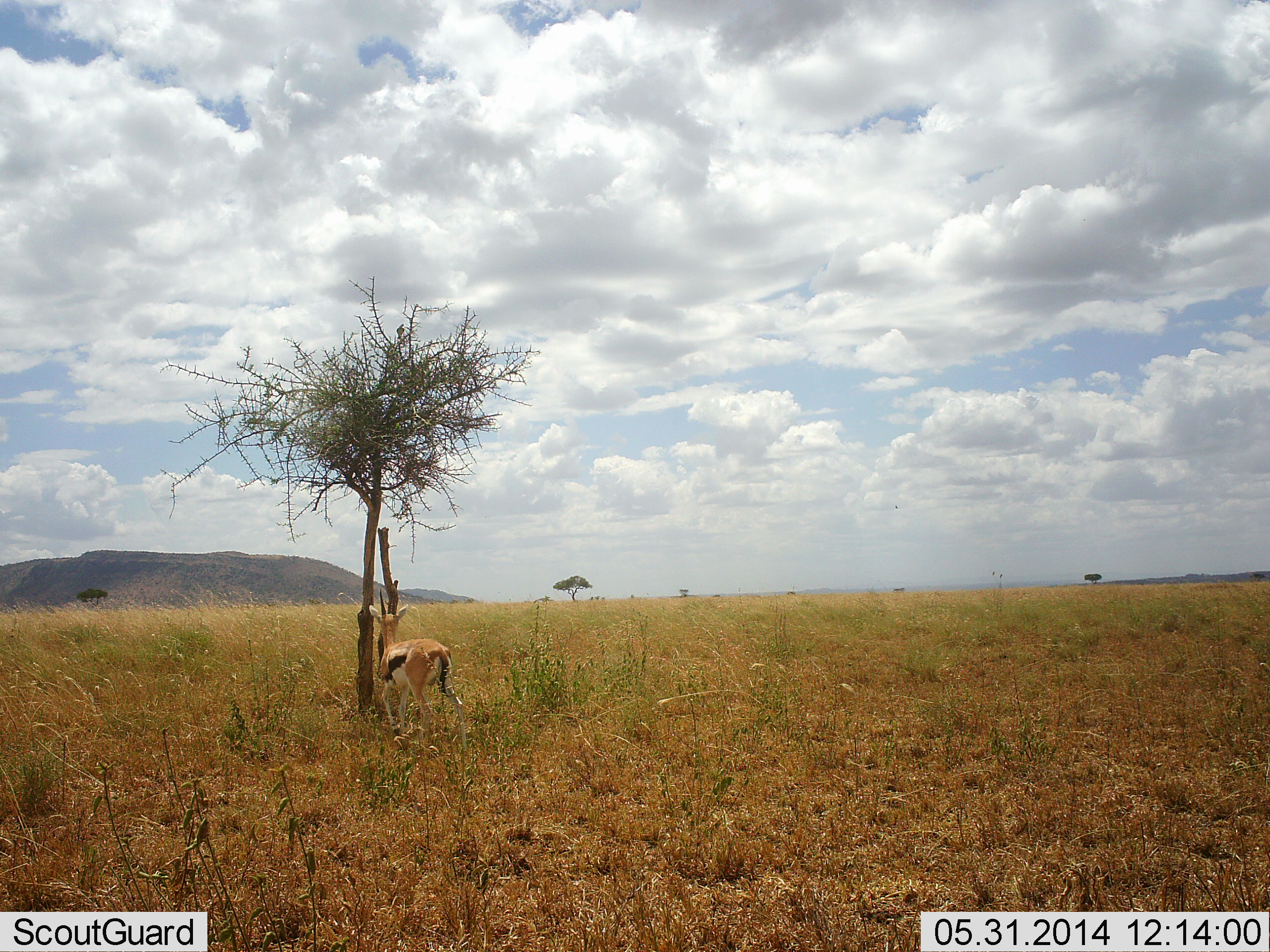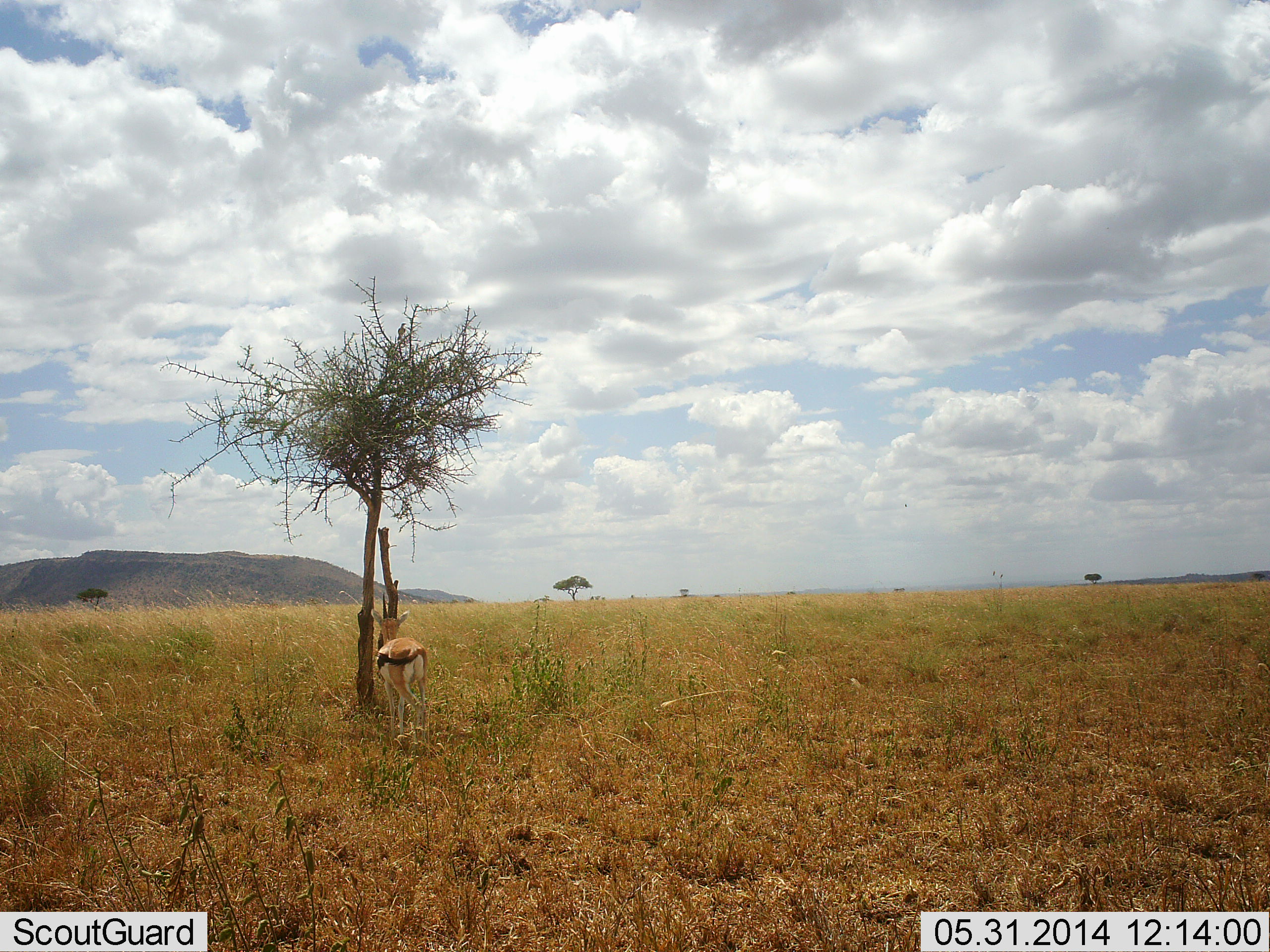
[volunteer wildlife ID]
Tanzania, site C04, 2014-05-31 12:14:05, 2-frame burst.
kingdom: Animalia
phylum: Chordata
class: Mammalia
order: Artiodactyla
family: Bovidae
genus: Eudorcas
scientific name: Eudorcas thomsonii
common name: thomson's gazelle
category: gazellethomsons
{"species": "gazellethomsons (thomson's gazelle) (Eudorcas thomsonii)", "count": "1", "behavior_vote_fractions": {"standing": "60%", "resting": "0%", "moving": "40%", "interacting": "0%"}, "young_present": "0%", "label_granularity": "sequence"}